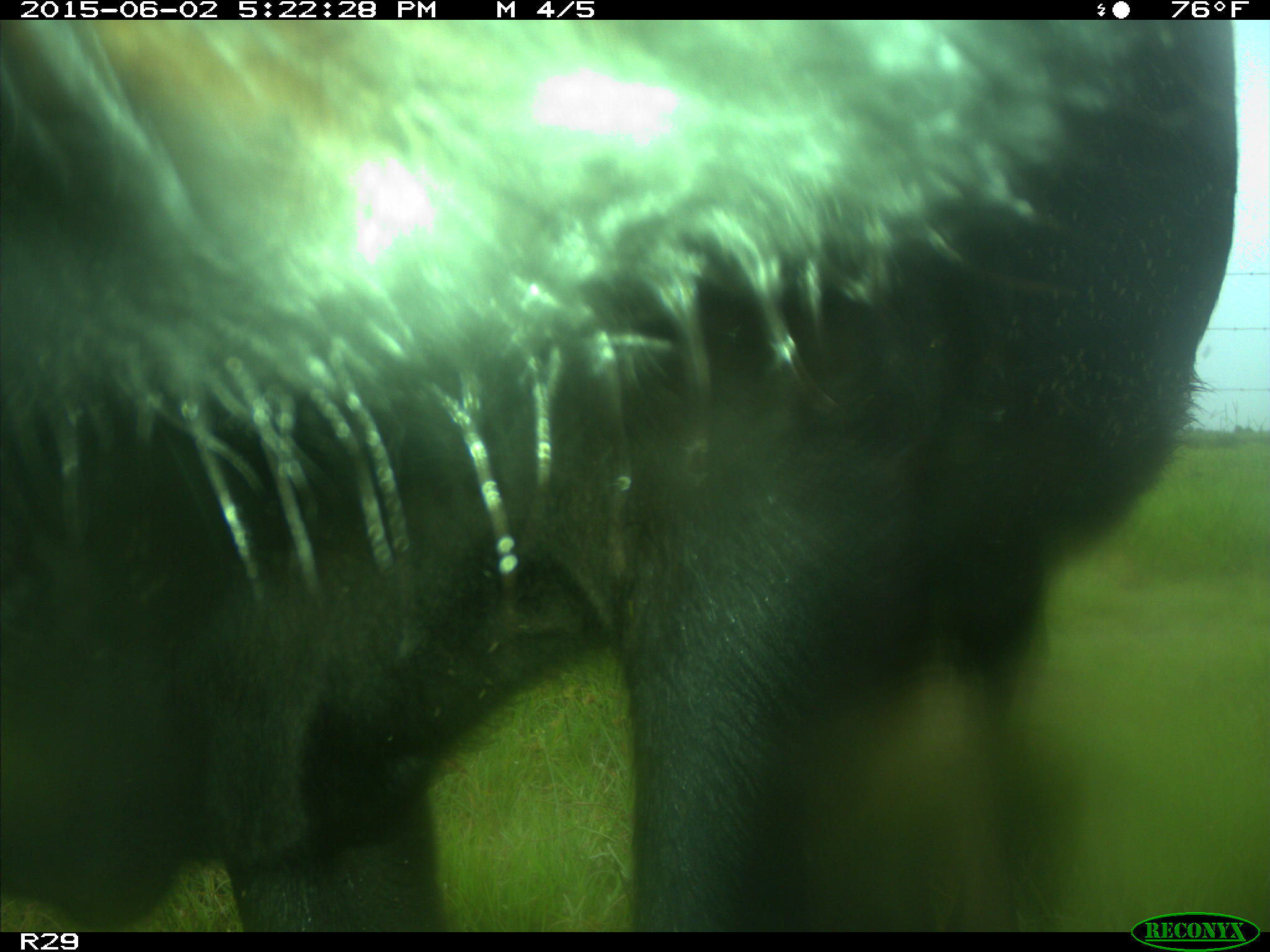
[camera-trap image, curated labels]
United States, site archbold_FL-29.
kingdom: Animalia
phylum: Chordata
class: Mammalia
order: Artiodactyla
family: Bovidae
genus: Bos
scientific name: Bos taurus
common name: domestic cow